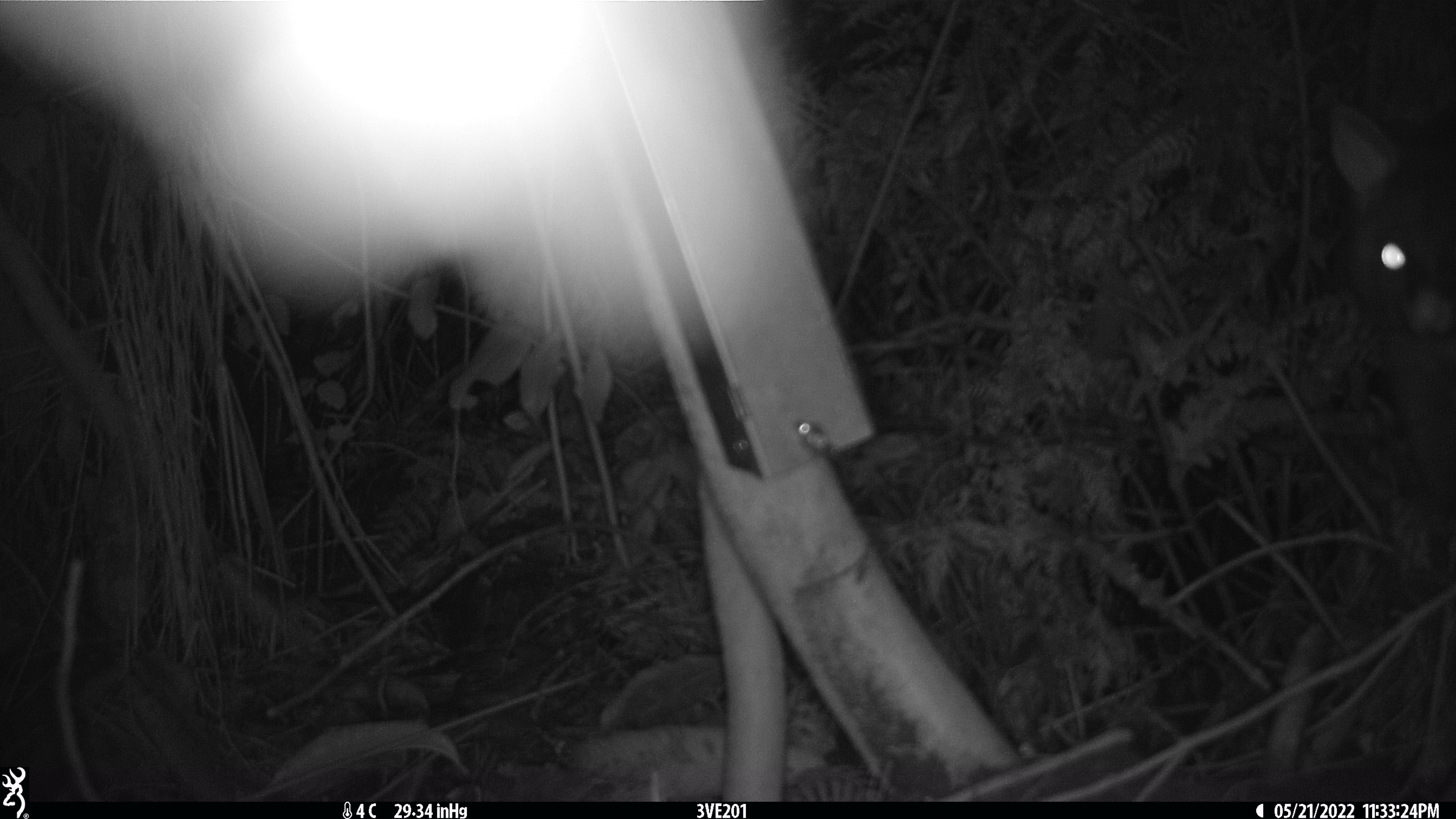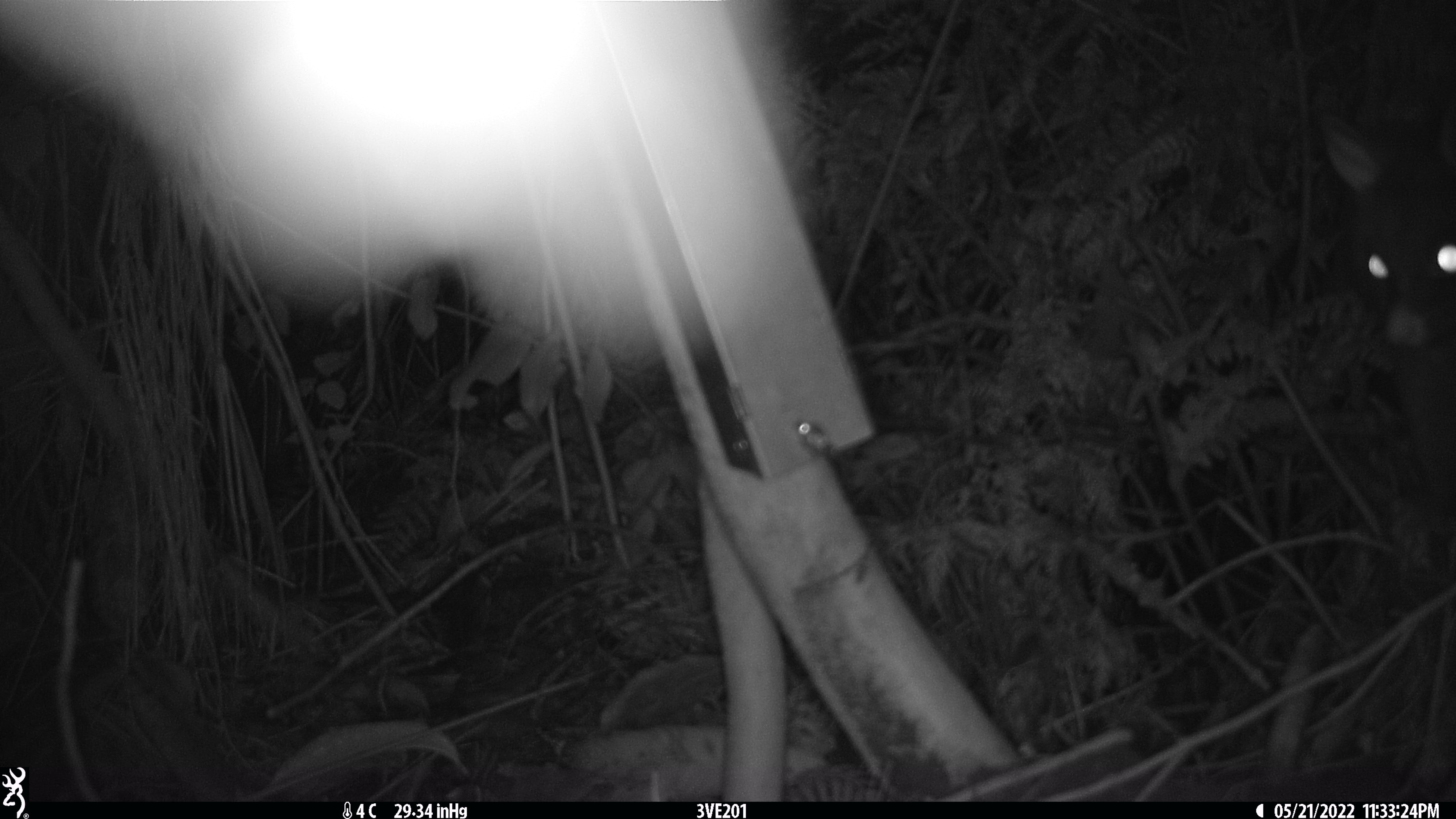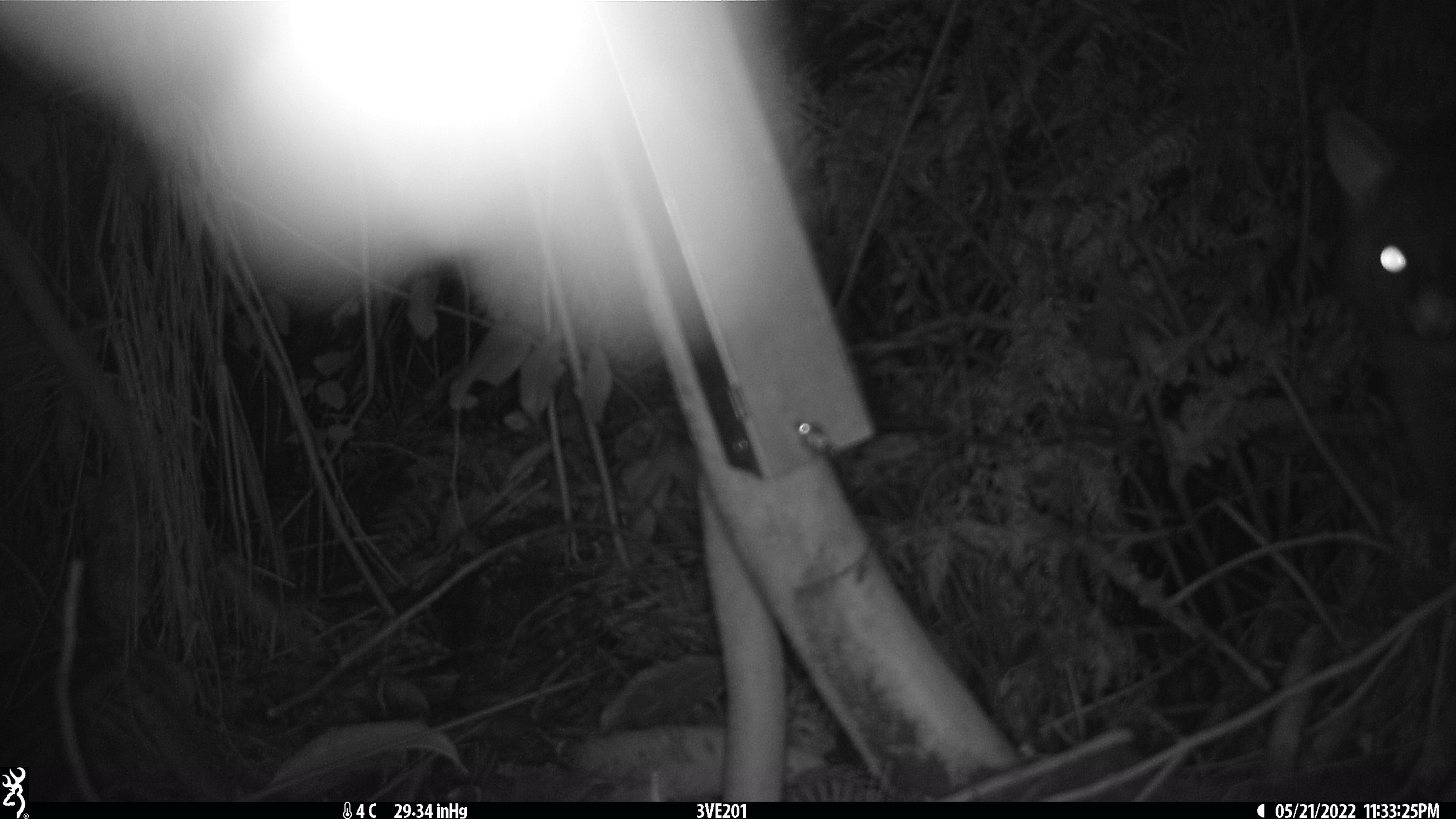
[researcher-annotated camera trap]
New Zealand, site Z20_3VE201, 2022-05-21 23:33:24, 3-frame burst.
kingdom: Animalia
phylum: Chordata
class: Mammalia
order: Diprotodontia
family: Phalangeridae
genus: Trichosurus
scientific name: Trichosurus vulpecula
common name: common brushtail possum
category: possum